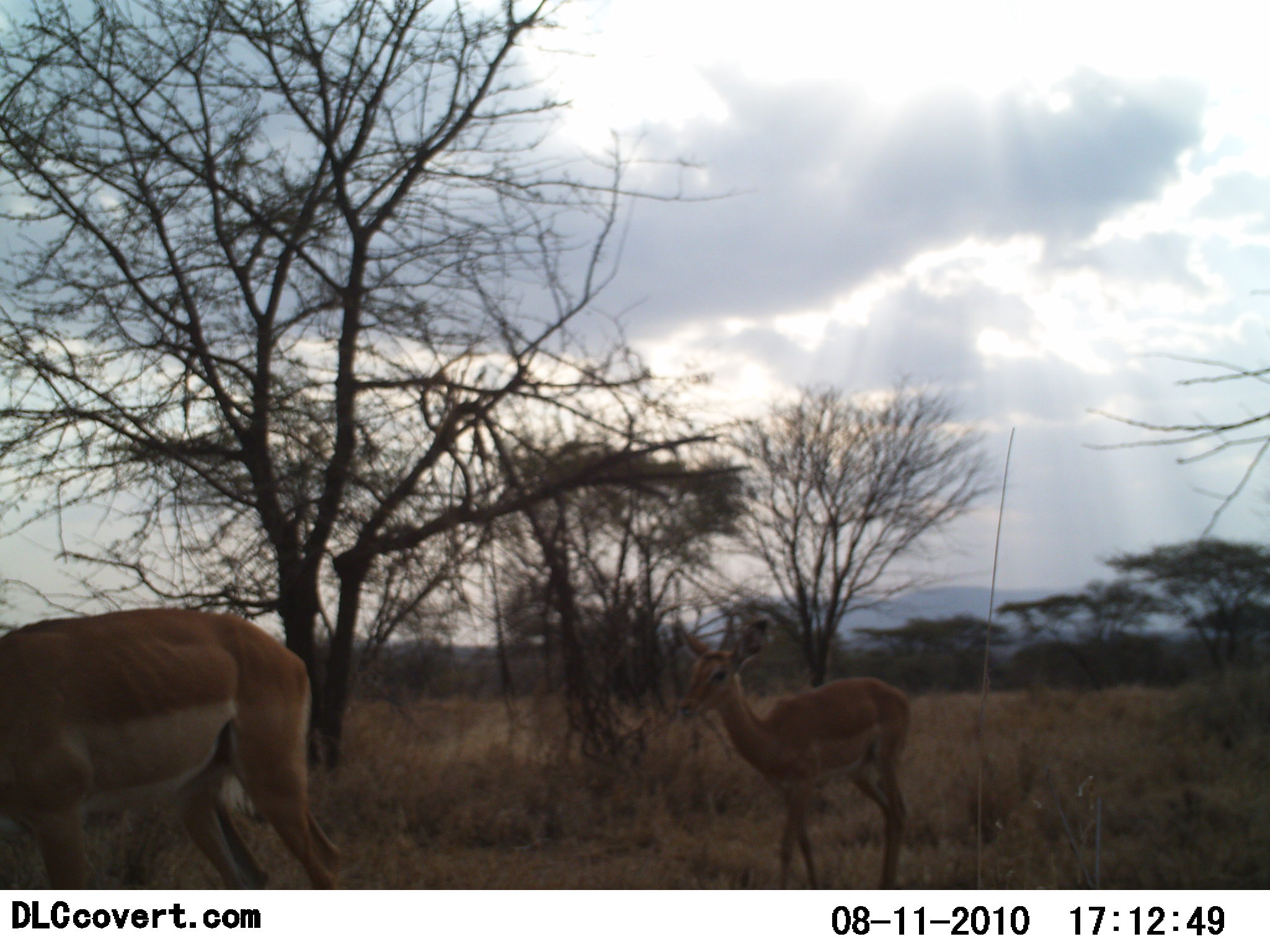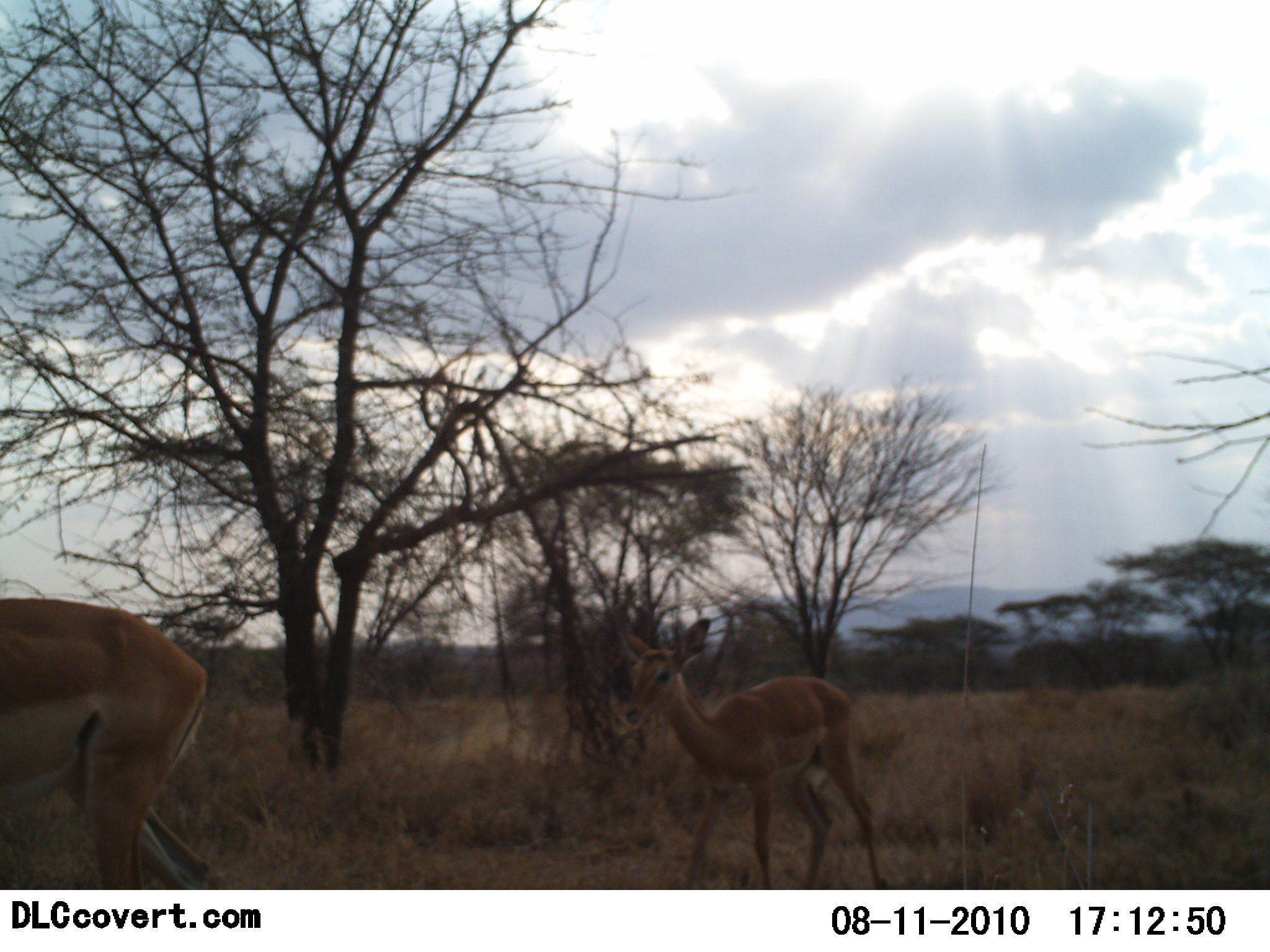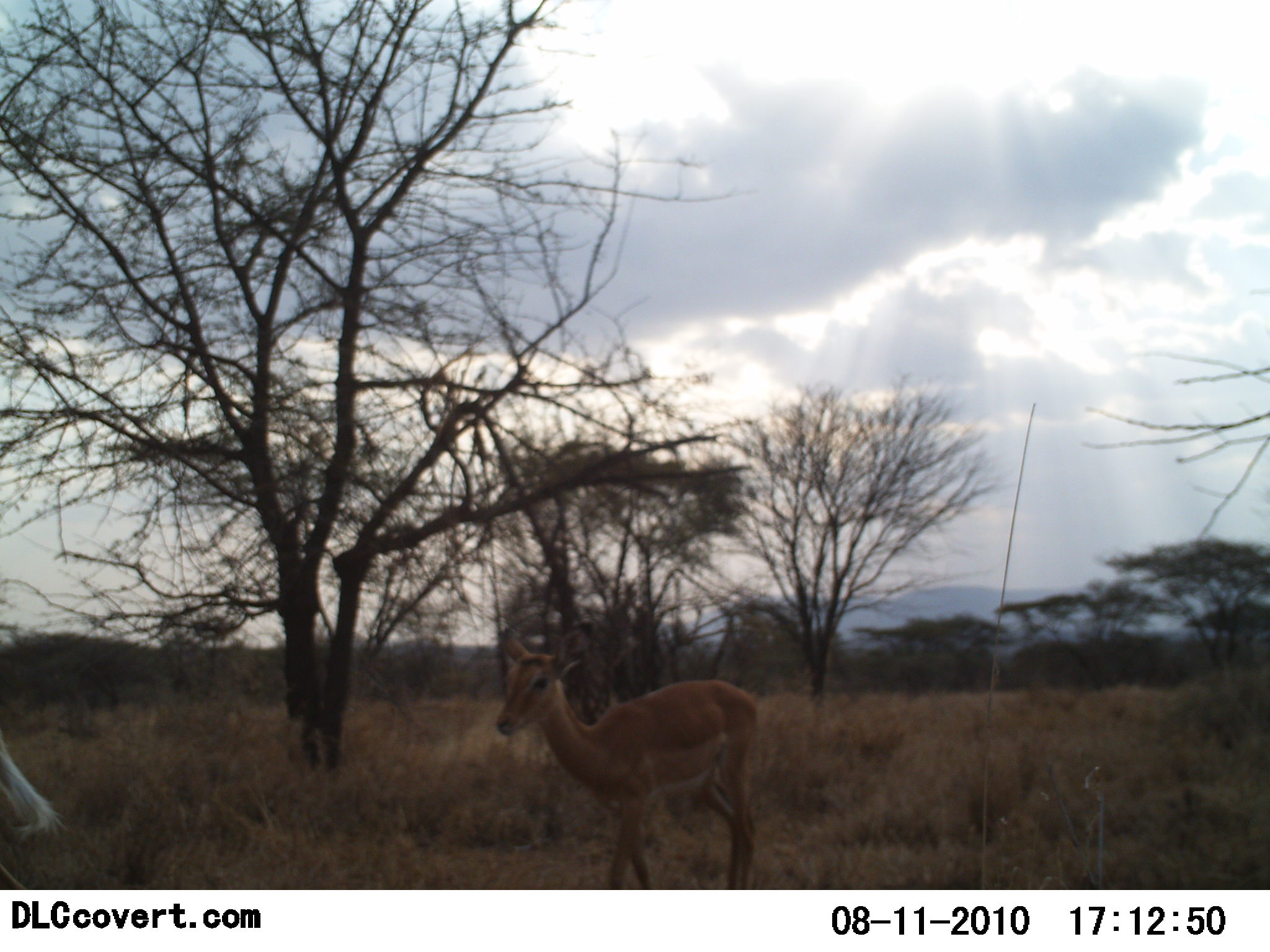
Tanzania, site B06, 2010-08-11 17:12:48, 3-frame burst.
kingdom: Animalia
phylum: Chordata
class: Mammalia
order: Artiodactyla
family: Bovidae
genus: Nanger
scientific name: Nanger granti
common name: grant's gazelle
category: gazellegrants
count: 2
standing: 0%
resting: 0%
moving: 100%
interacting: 0%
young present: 21%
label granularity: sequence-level